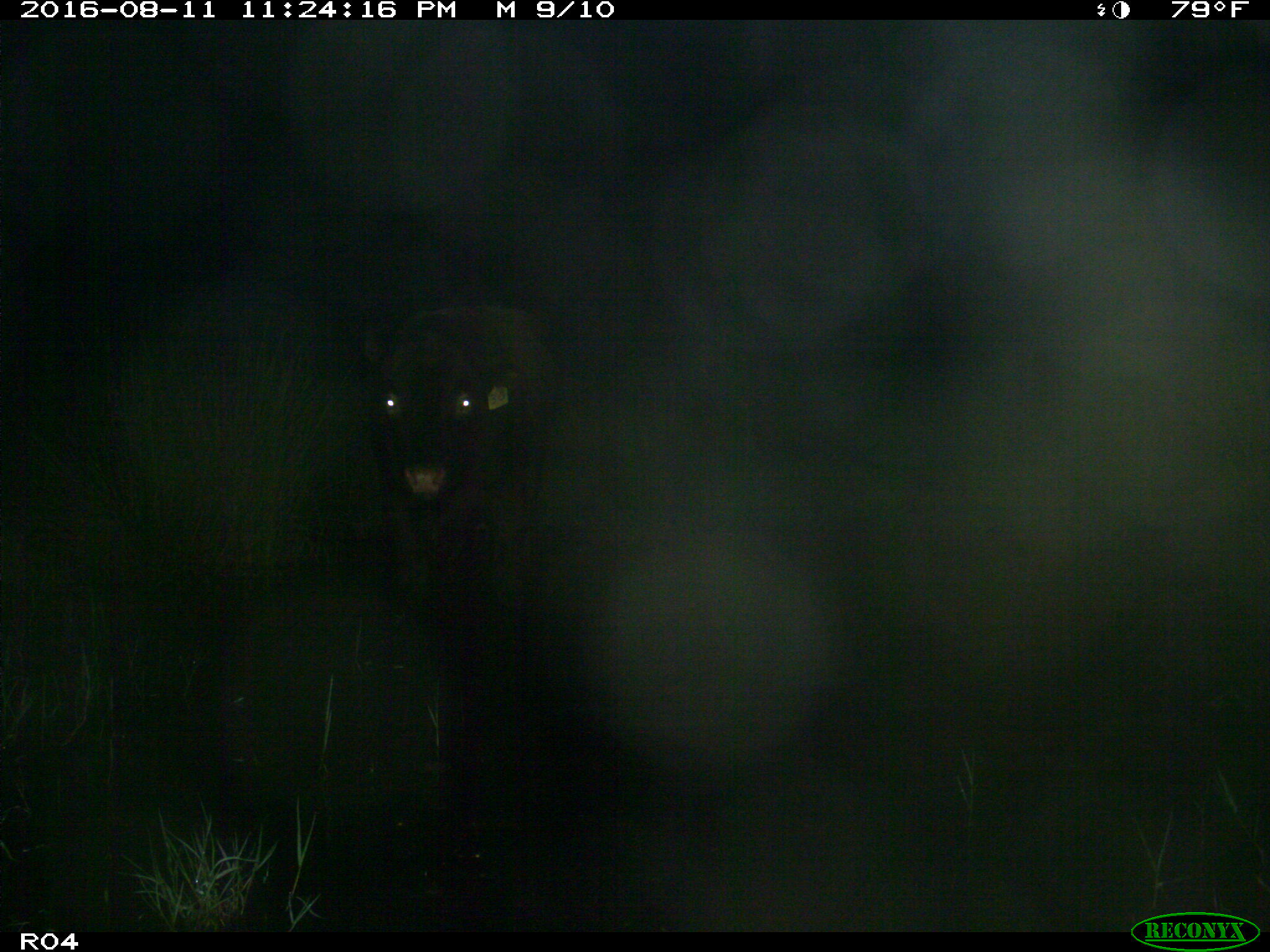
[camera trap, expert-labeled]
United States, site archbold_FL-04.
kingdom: Animalia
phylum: Chordata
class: Mammalia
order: Artiodactyla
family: Bovidae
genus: Bos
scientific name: Bos taurus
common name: domestic cow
Bos taurus (domestic cow).